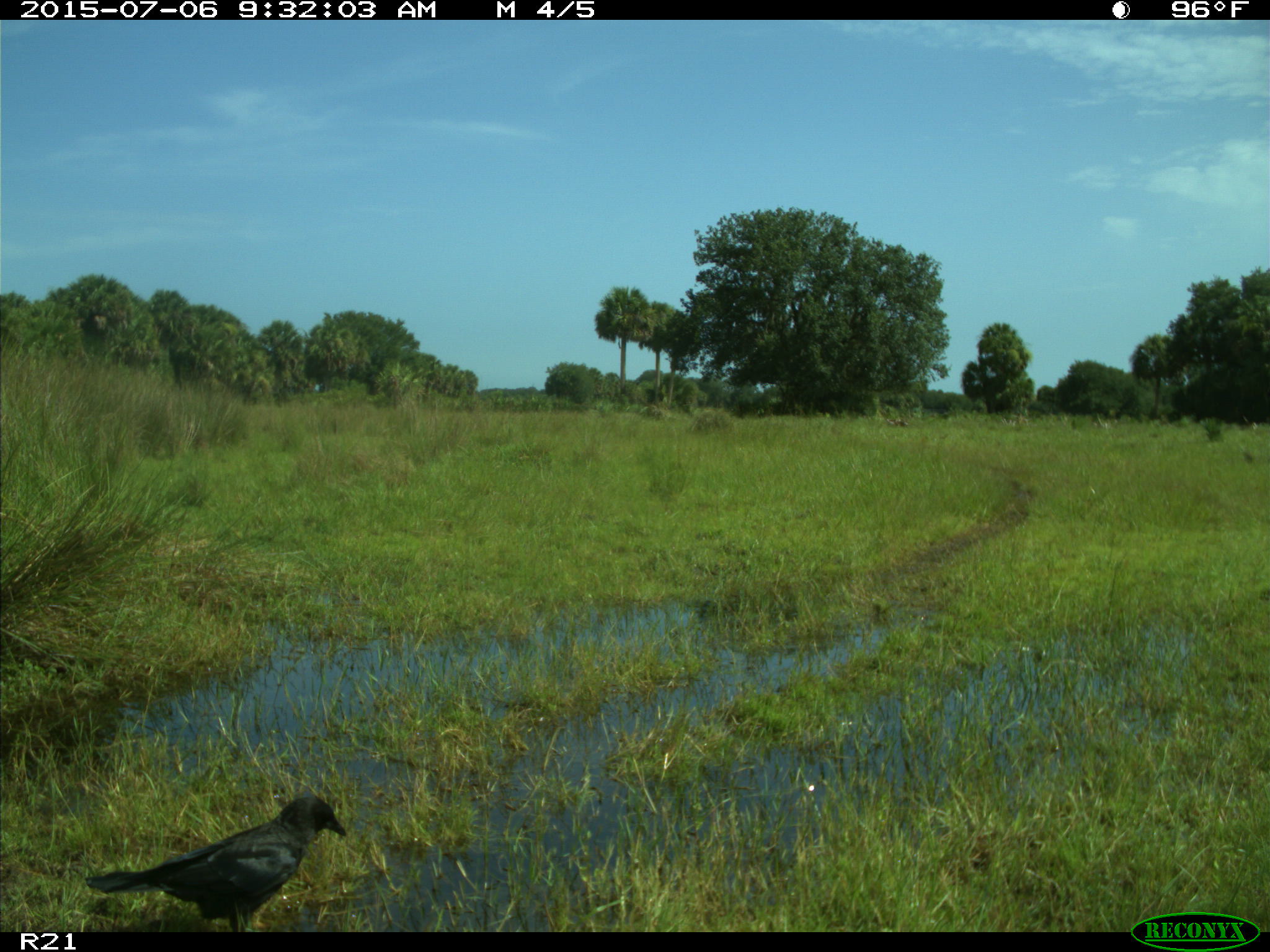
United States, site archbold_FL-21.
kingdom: Animalia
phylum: Chordata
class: Aves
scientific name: Aves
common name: birds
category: unidentified bird